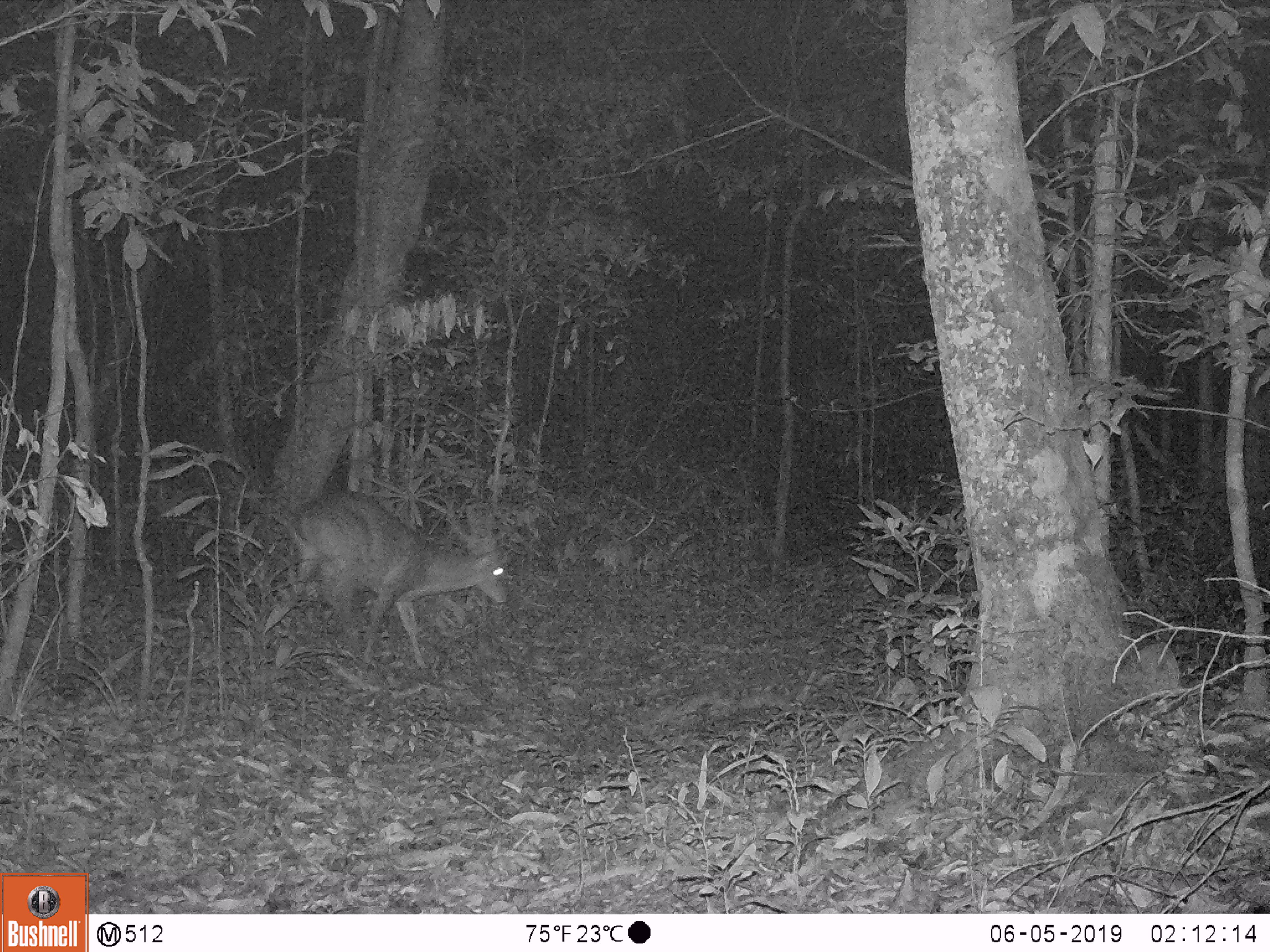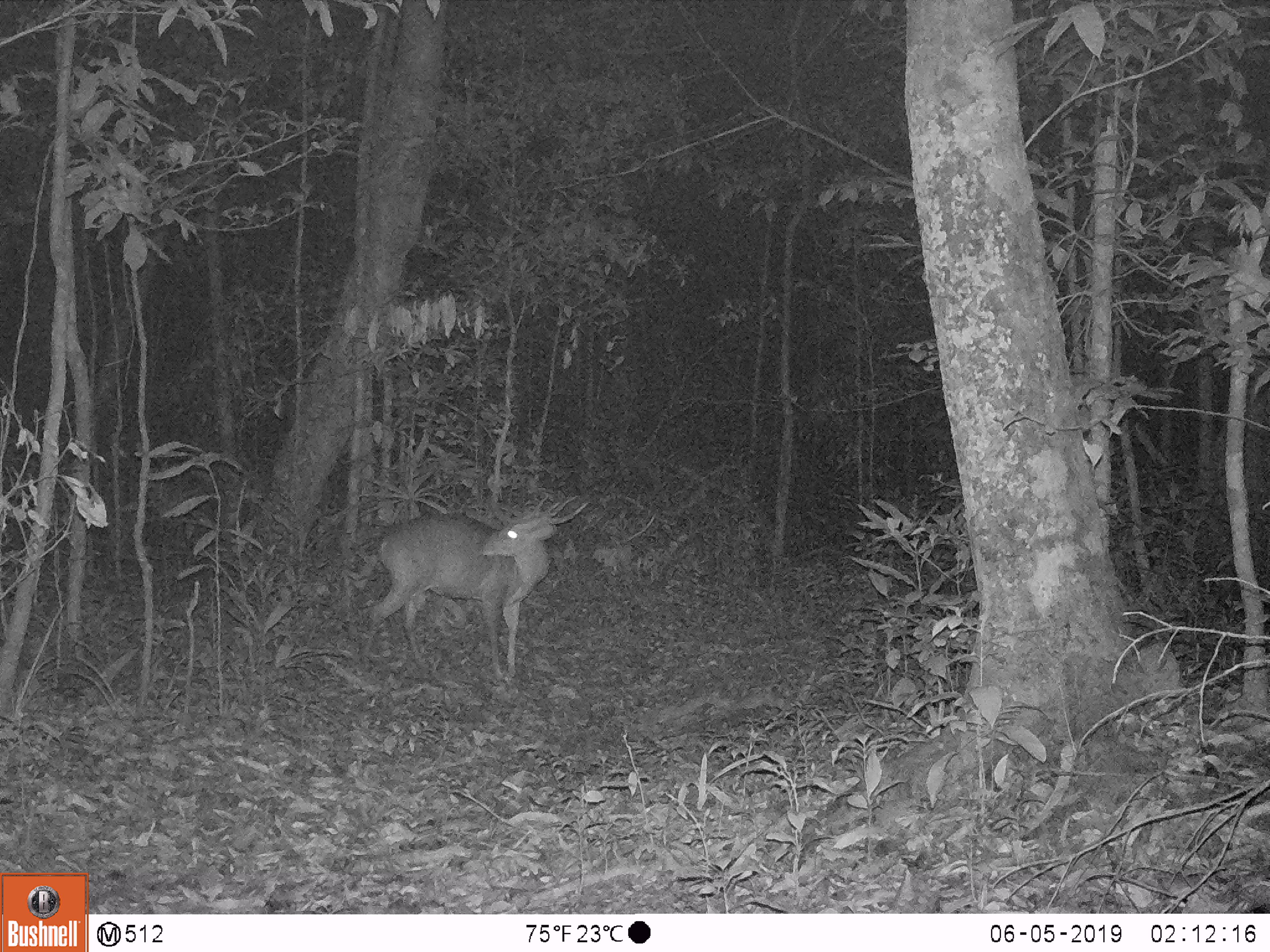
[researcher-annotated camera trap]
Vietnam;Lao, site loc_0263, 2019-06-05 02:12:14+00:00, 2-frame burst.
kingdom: Animalia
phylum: Chordata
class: Mammalia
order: Artiodactyla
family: Cervidae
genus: Muntiacus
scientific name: Muntiacus vuquangensis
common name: large-antlered muntjac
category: large antlered muntjac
Large antlered muntjac (large-antlered muntjac) (Muntiacus vuquangensis). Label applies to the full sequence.